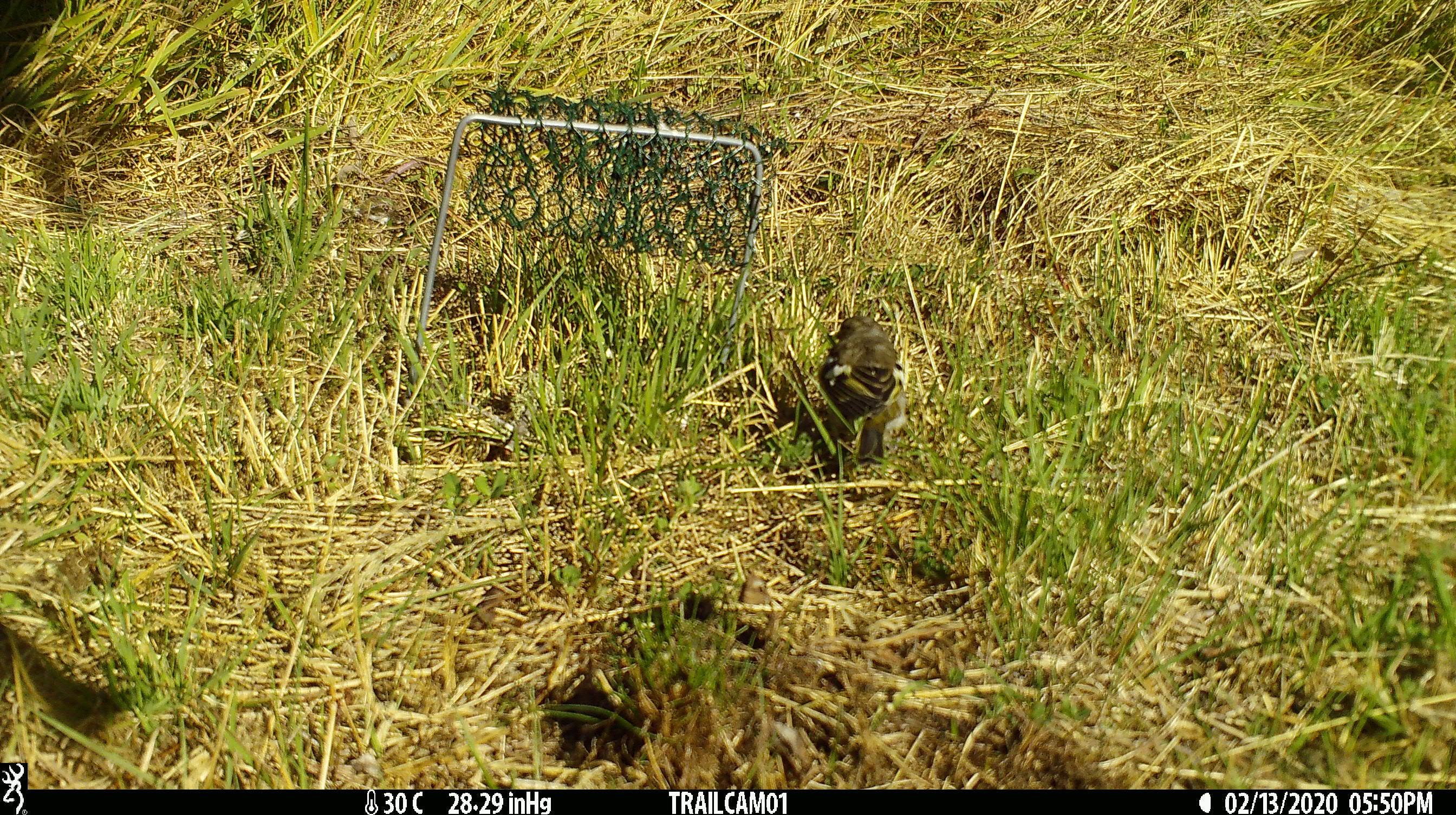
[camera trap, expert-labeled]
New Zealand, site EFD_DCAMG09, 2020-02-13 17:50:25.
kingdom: Animalia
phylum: Chordata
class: Aves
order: Passeriformes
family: Fringillidae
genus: Carduelis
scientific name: Carduelis carduelis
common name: european goldfinch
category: goldfinch